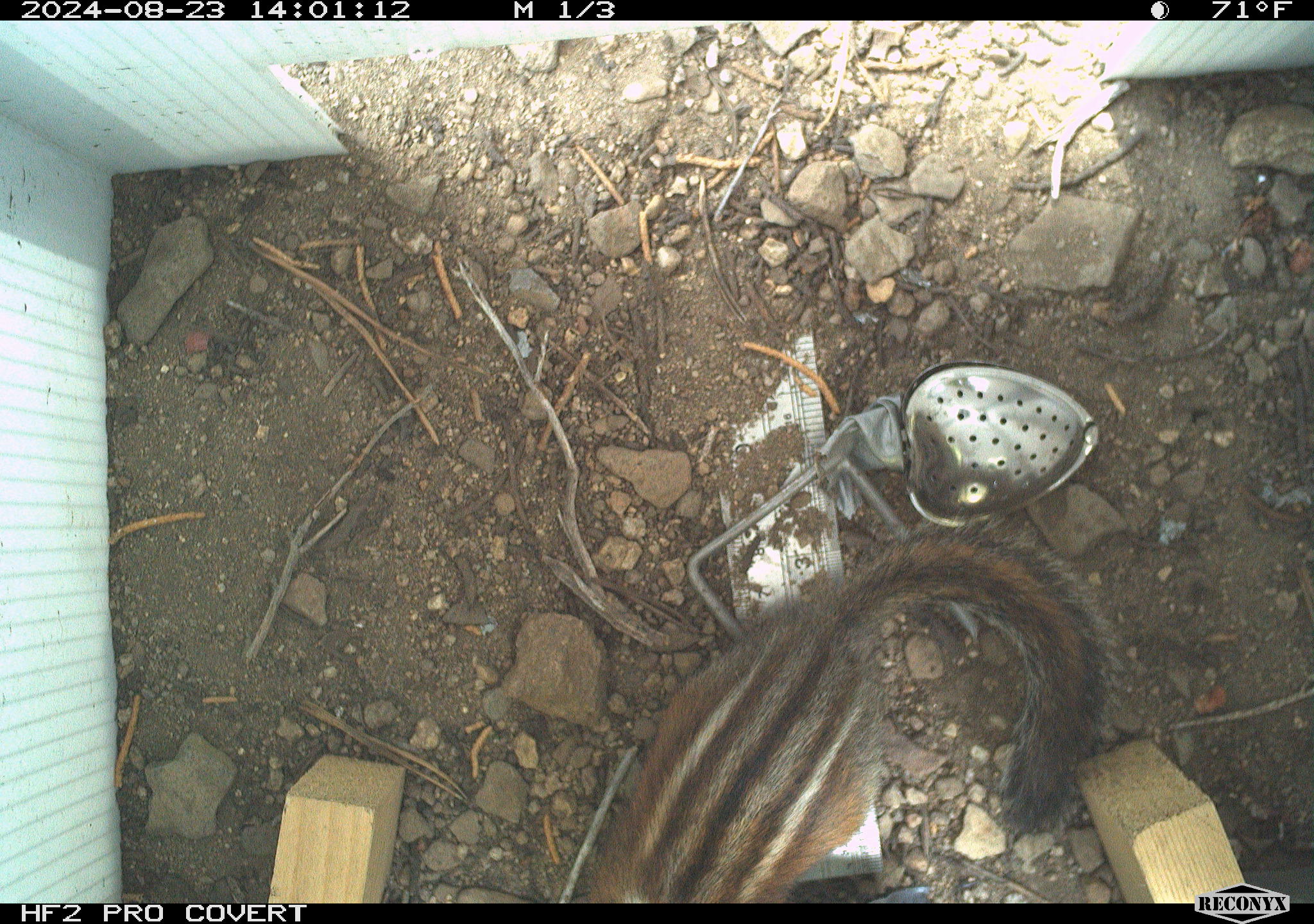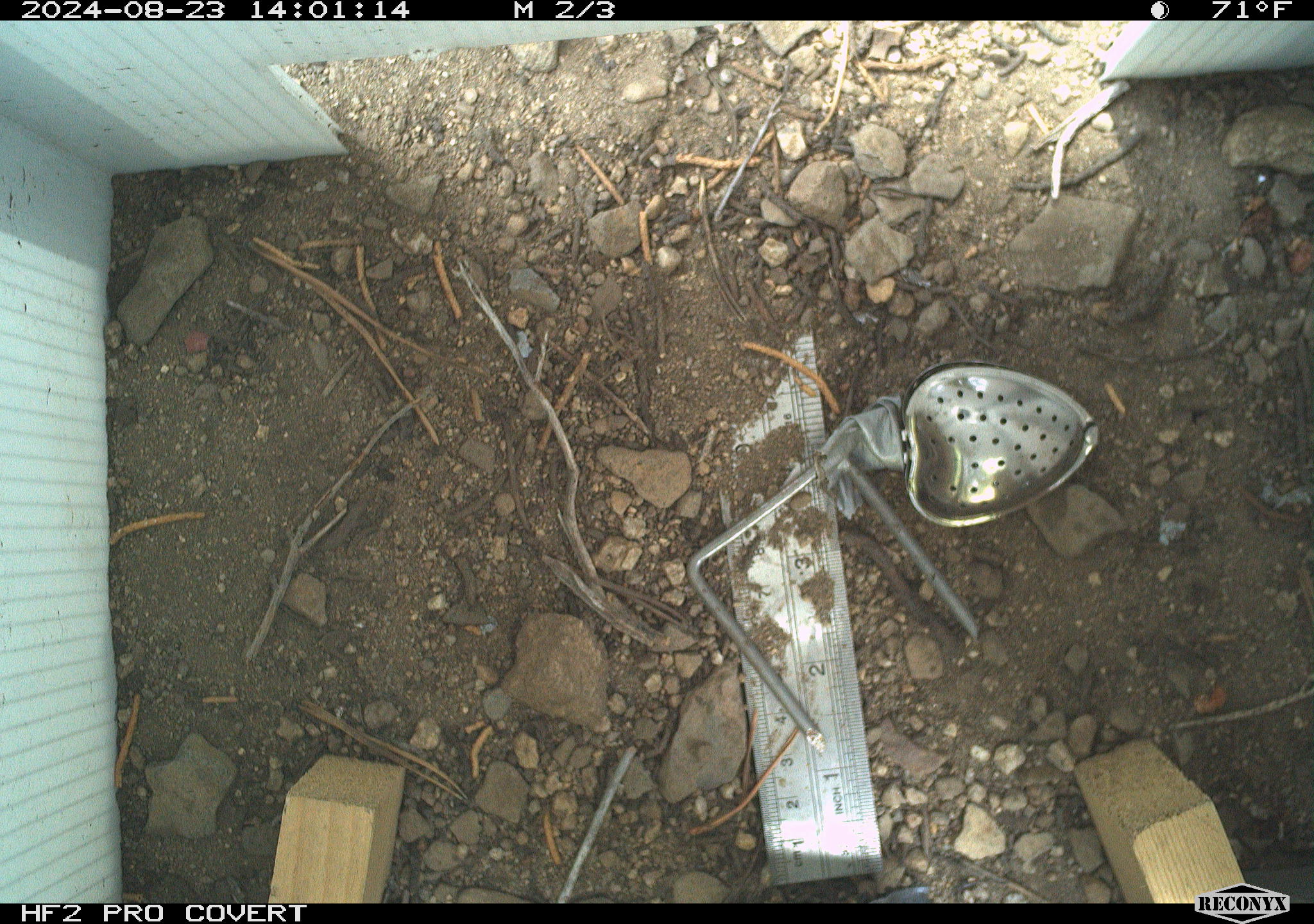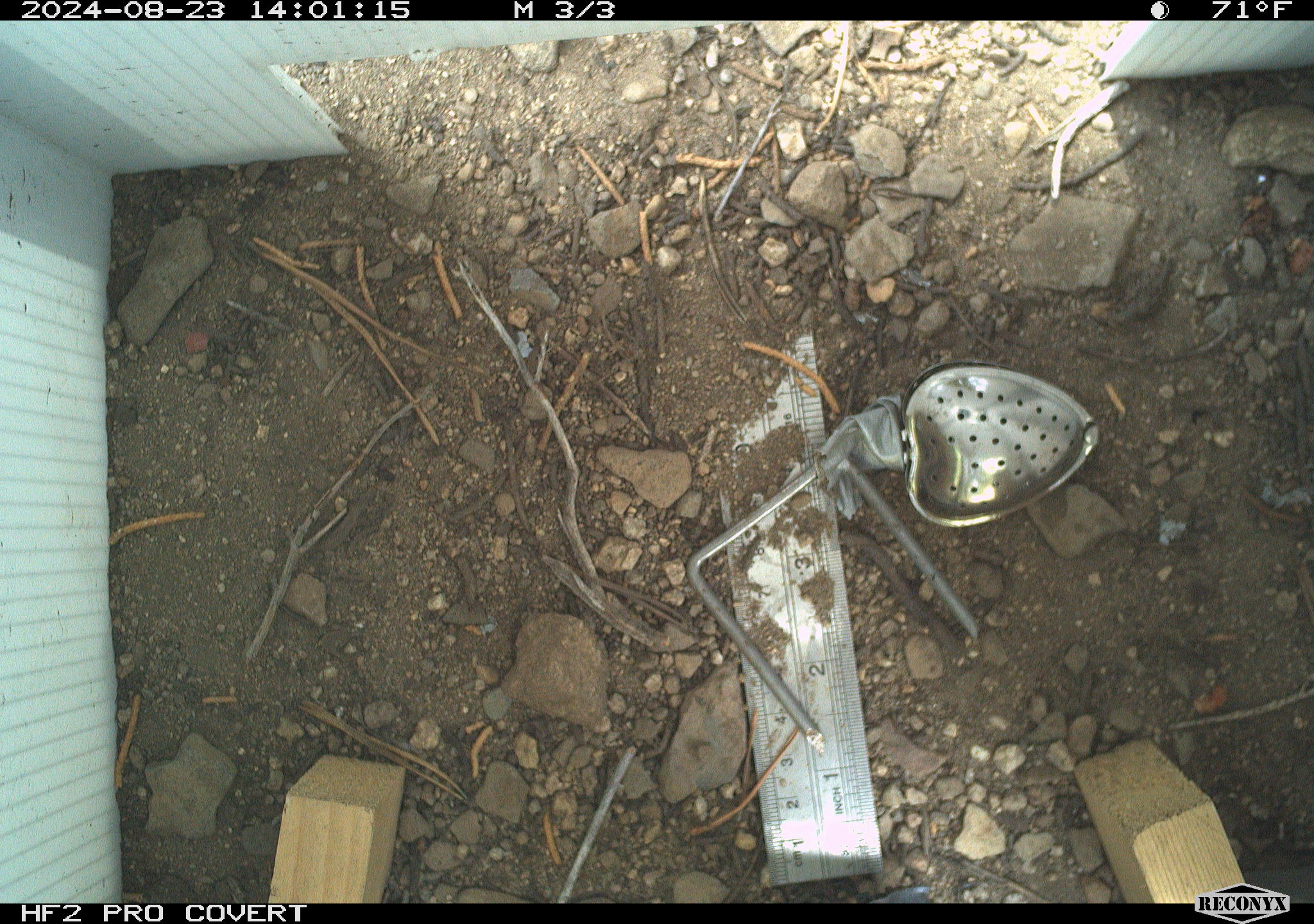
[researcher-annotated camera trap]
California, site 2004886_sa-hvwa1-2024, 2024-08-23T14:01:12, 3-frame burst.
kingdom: Animalia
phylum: Chordata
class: Mammalia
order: Rodentia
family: Sciuridae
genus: Neotamias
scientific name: Neotamias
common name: western chipmunks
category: neotamias species